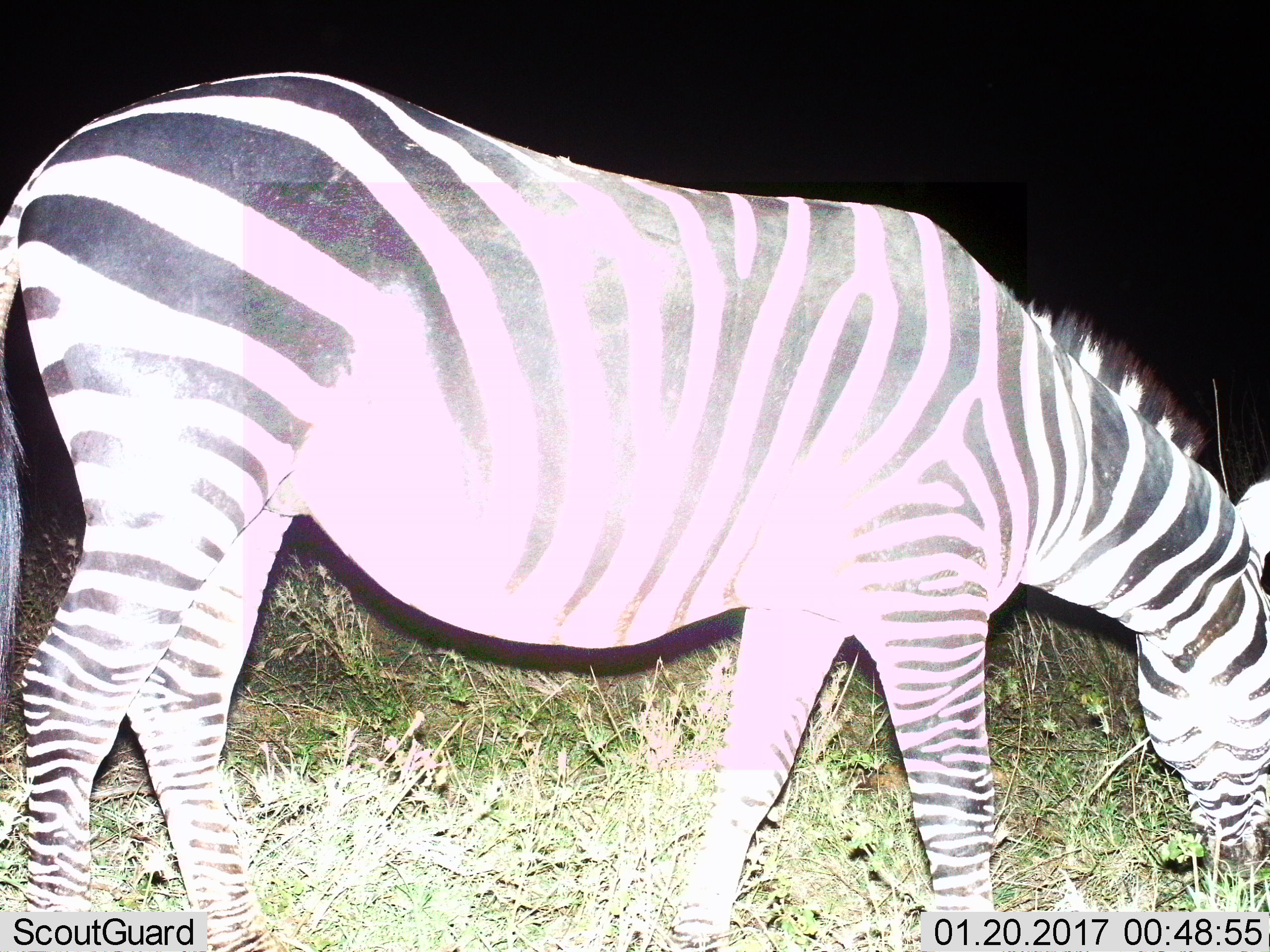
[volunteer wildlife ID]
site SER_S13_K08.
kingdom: Animalia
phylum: Chordata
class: Mammalia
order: Perissodactyla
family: Equidae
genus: Equus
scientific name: Equus quagga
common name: plains zebra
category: zebraplains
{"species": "zebraplains (plains zebra) (Equus quagga)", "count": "1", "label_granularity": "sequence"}